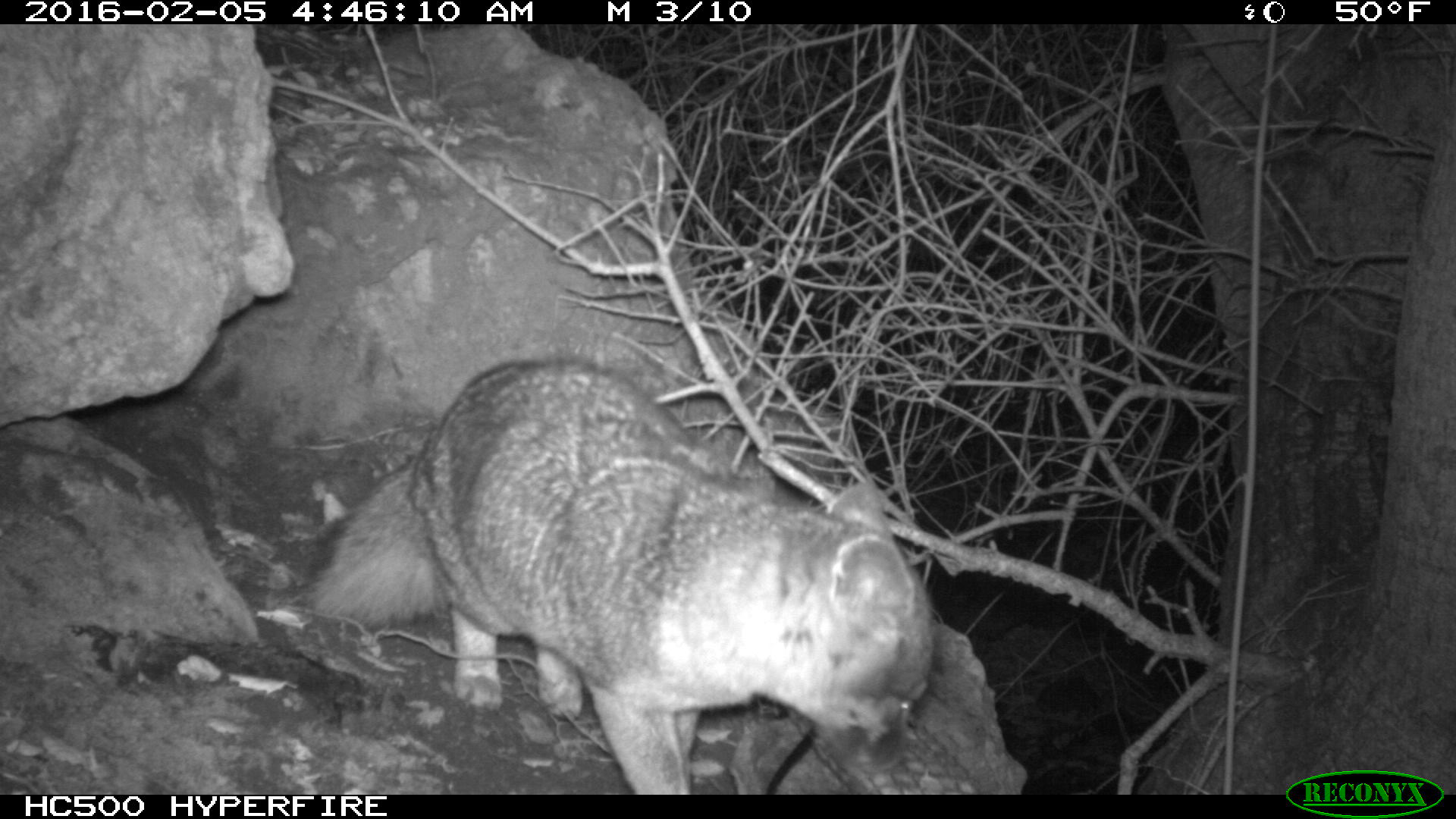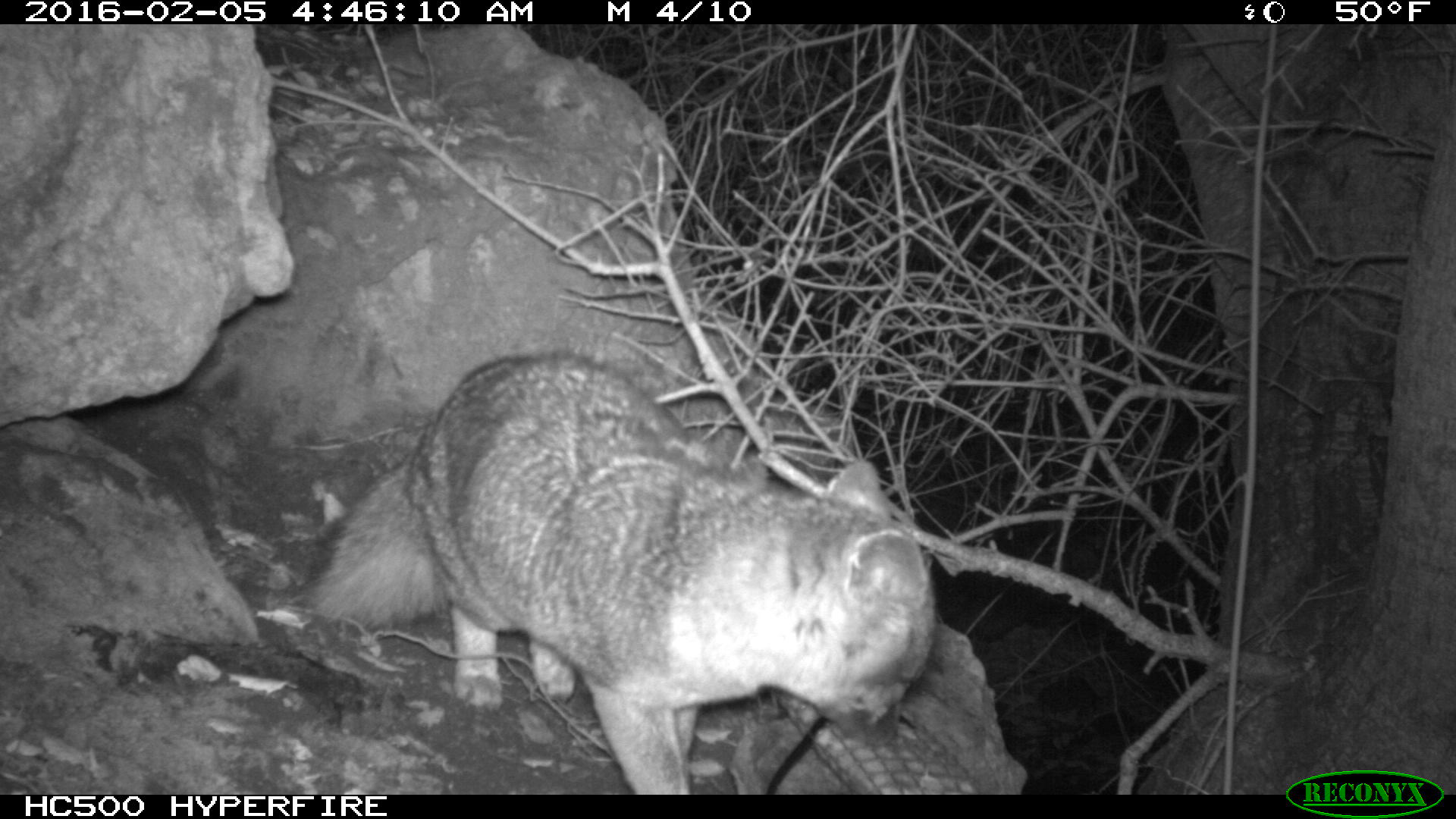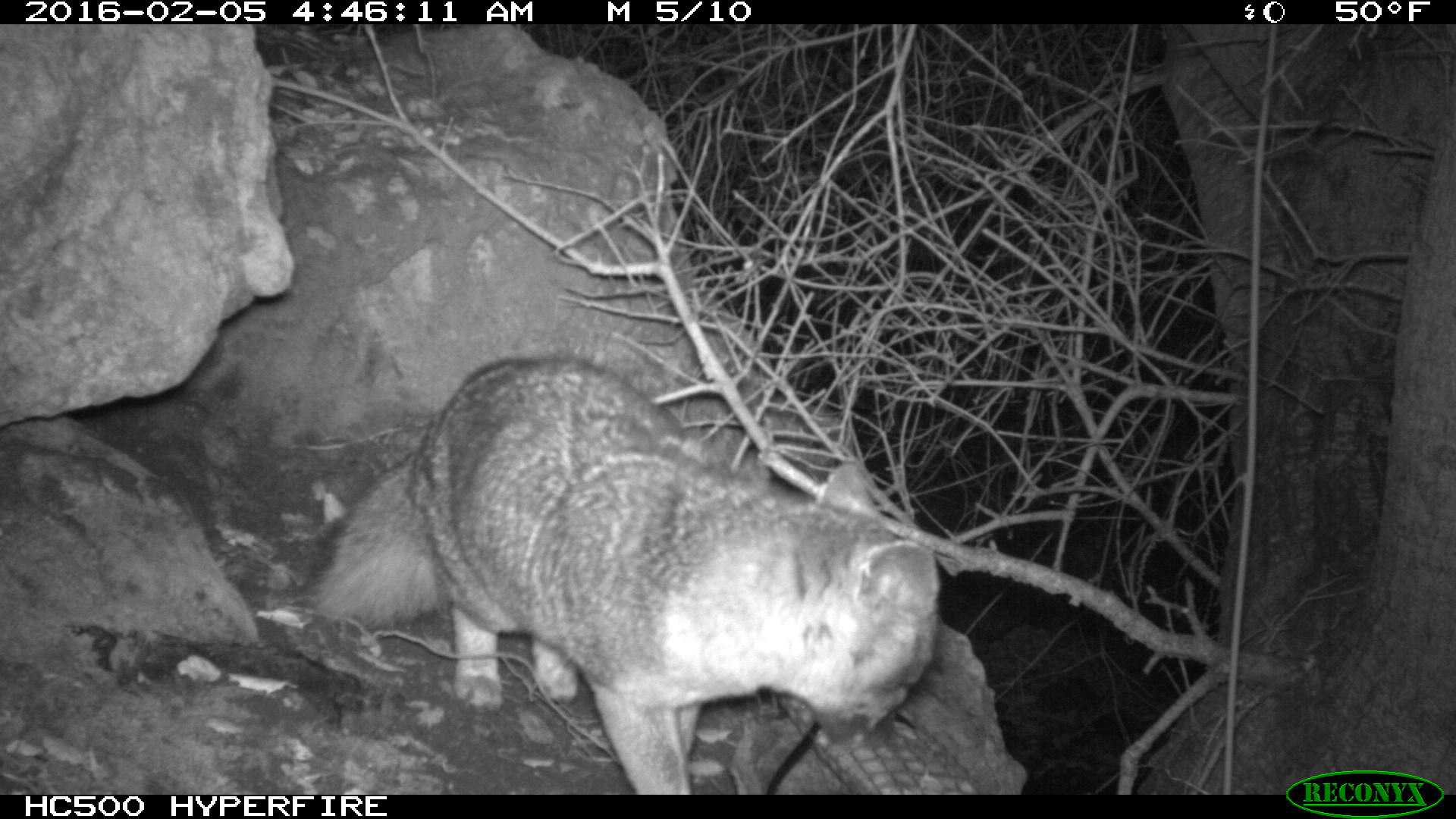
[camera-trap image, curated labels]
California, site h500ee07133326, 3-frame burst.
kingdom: Animalia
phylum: Chordata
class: Mammalia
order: Carnivora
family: Canidae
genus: Urocyon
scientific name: Urocyon littoralis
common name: island fox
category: fox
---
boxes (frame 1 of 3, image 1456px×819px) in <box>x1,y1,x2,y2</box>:
fox: <box>300,355,934,792</box>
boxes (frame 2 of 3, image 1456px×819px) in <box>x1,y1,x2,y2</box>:
fox: <box>303,352,934,794</box>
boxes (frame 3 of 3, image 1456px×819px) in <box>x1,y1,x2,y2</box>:
fox: <box>304,355,942,794</box>